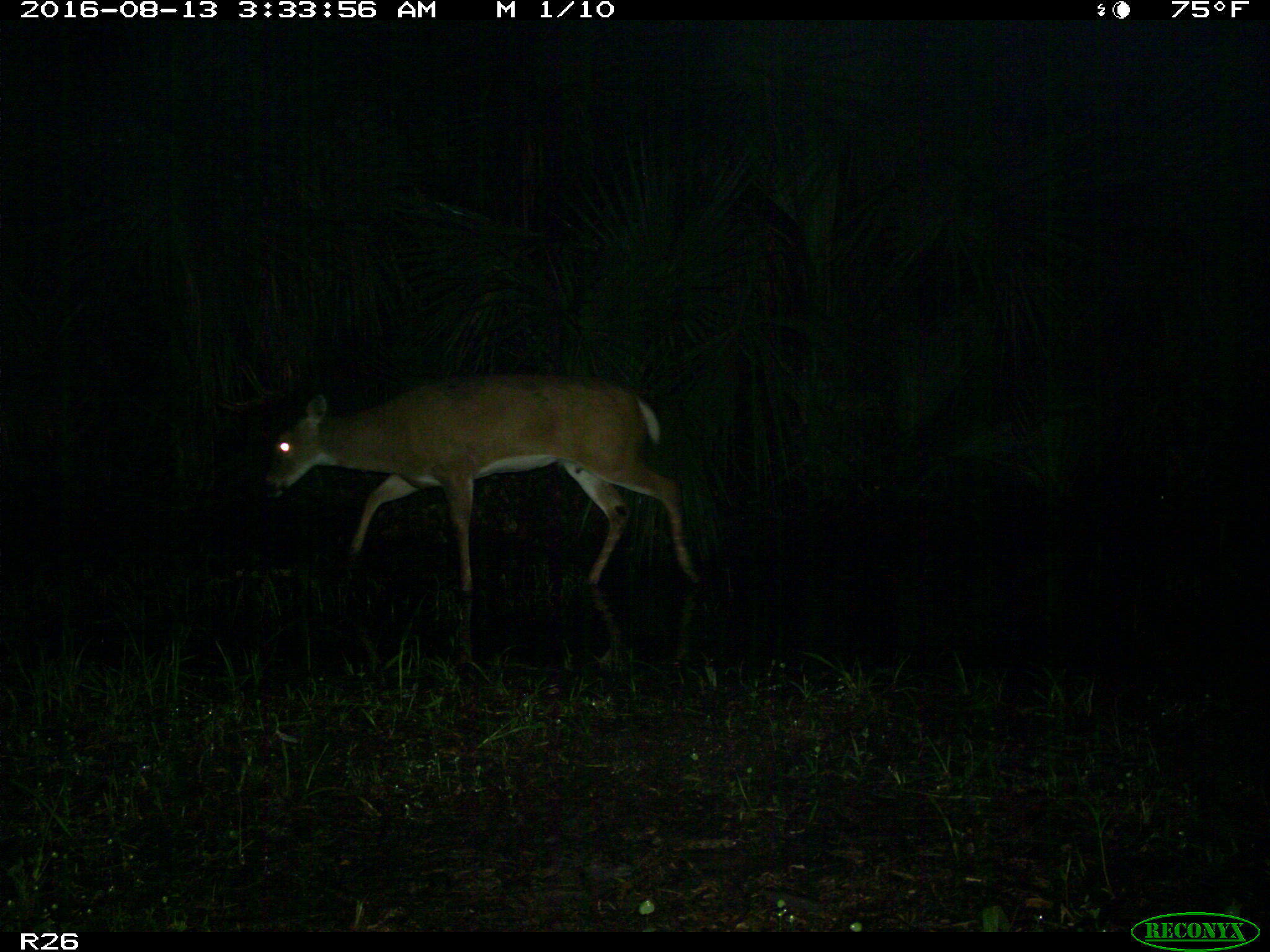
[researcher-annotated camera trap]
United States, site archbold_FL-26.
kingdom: Animalia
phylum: Chordata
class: Mammalia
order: Artiodactyla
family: Cervidae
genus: Odocoileus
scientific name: Odocoileus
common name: deer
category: unidentified deer